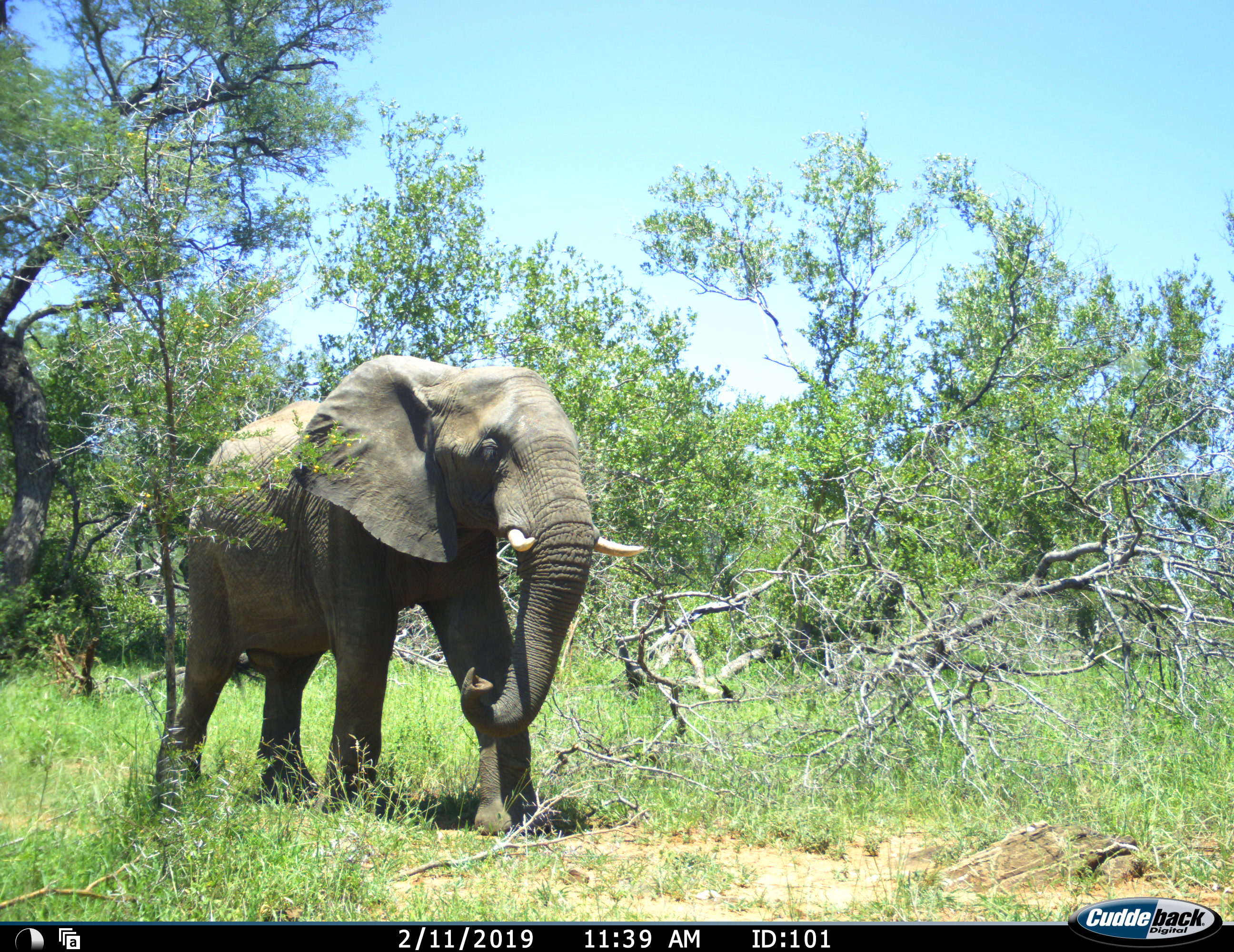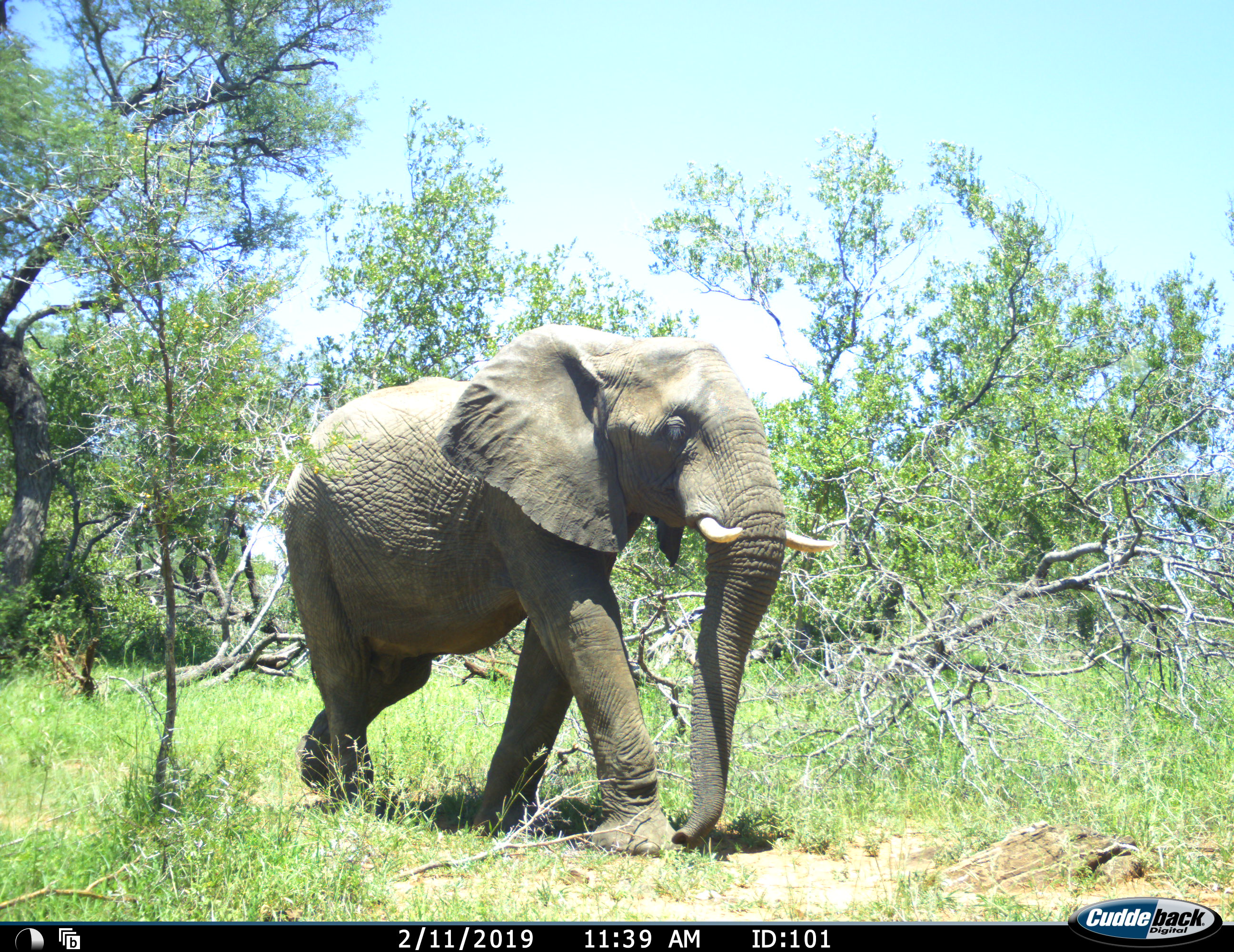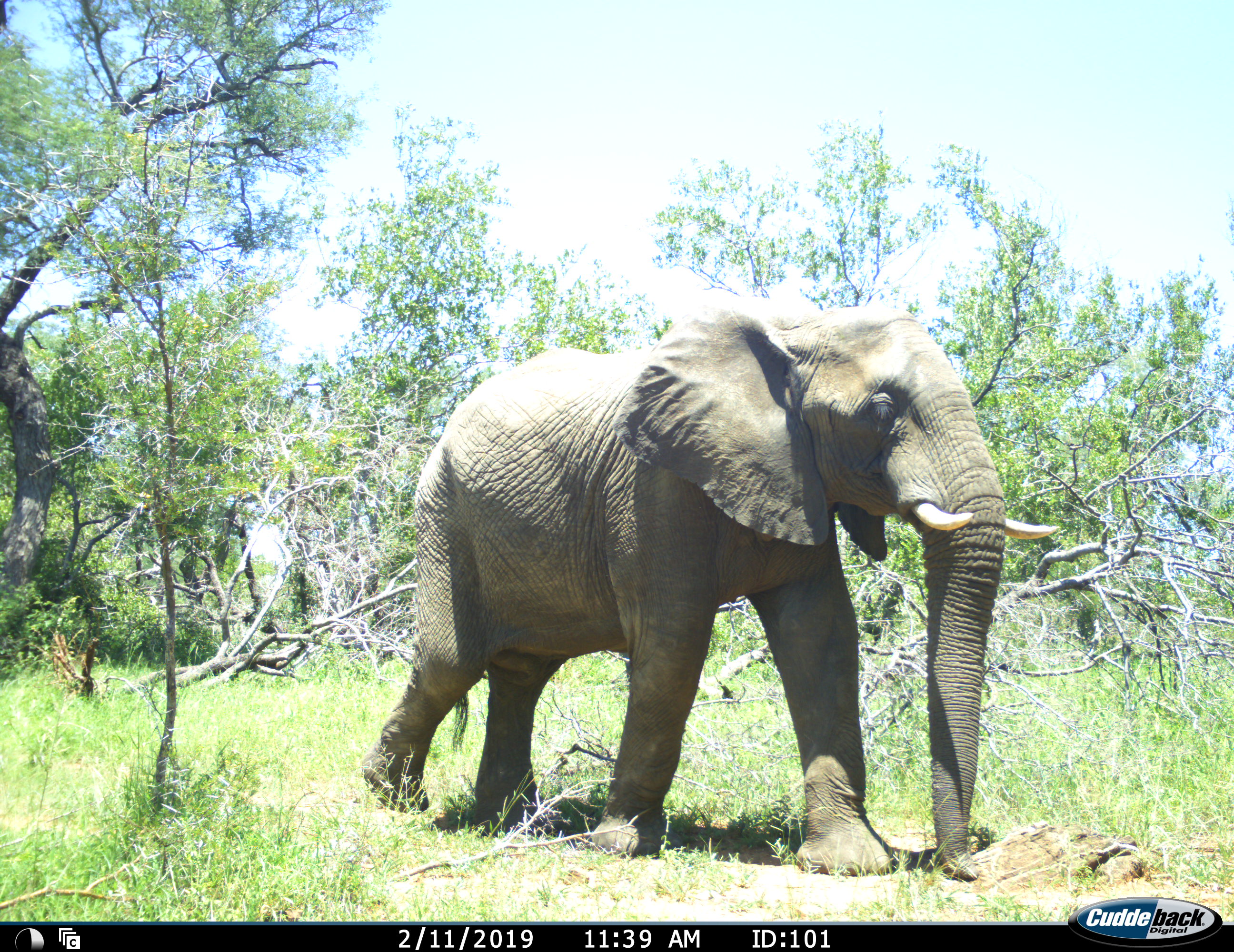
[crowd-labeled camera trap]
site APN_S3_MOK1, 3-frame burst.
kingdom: Animalia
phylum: Chordata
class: Mammalia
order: Proboscidea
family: Elephantidae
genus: Loxodonta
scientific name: Loxodonta africana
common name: african bush elephant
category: elephant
Elephant (african bush elephant) (Loxodonta africana), count 1. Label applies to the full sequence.